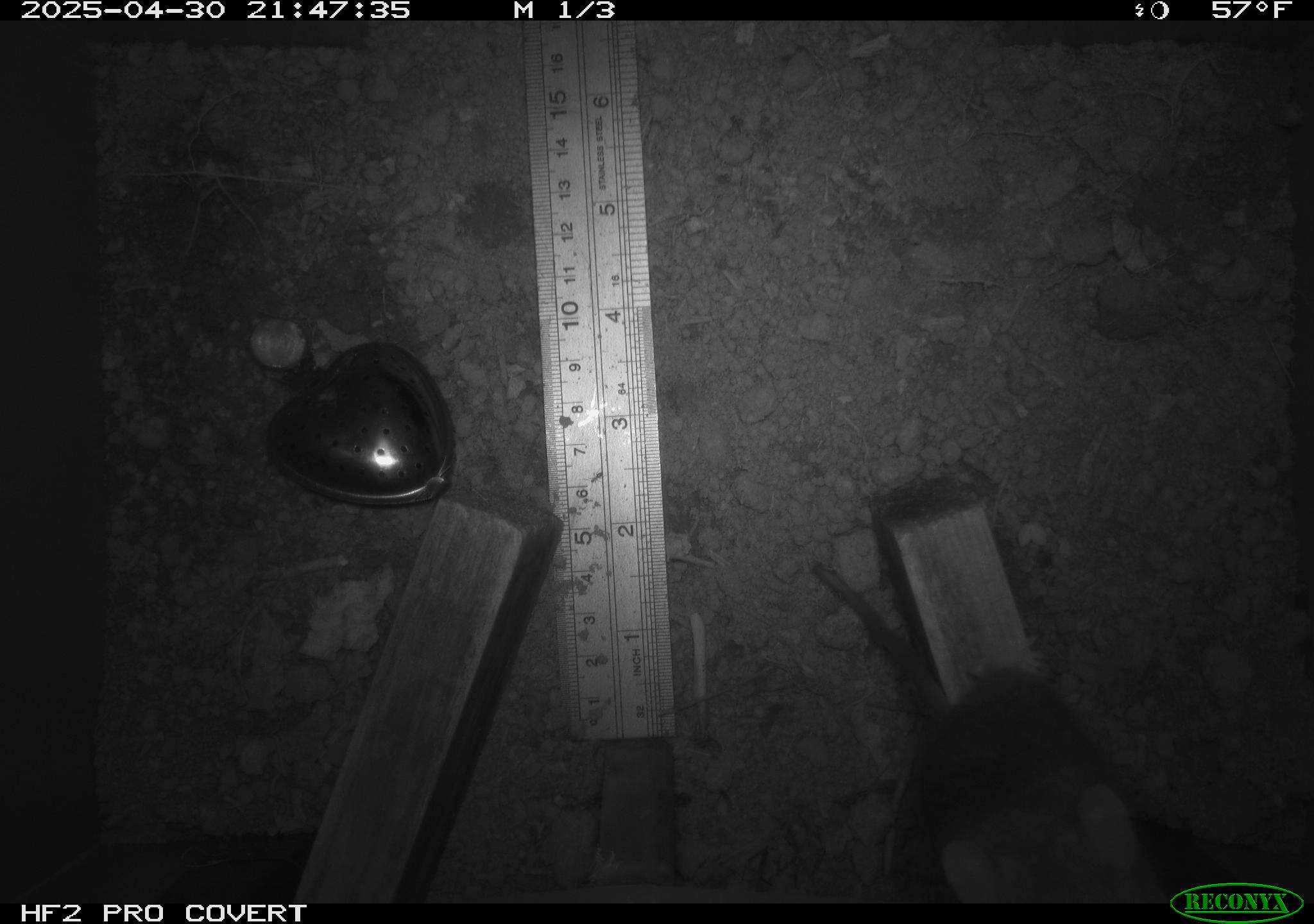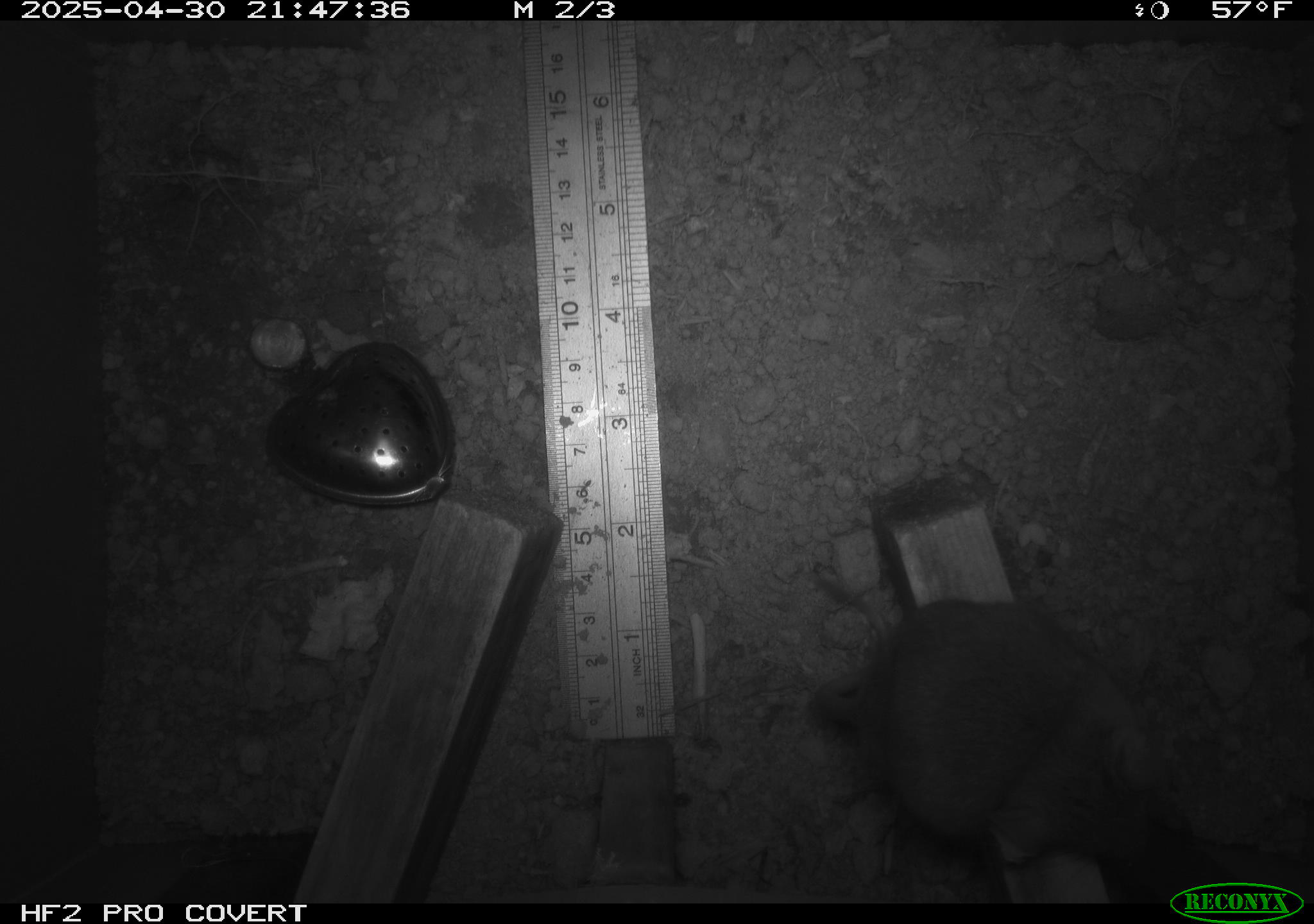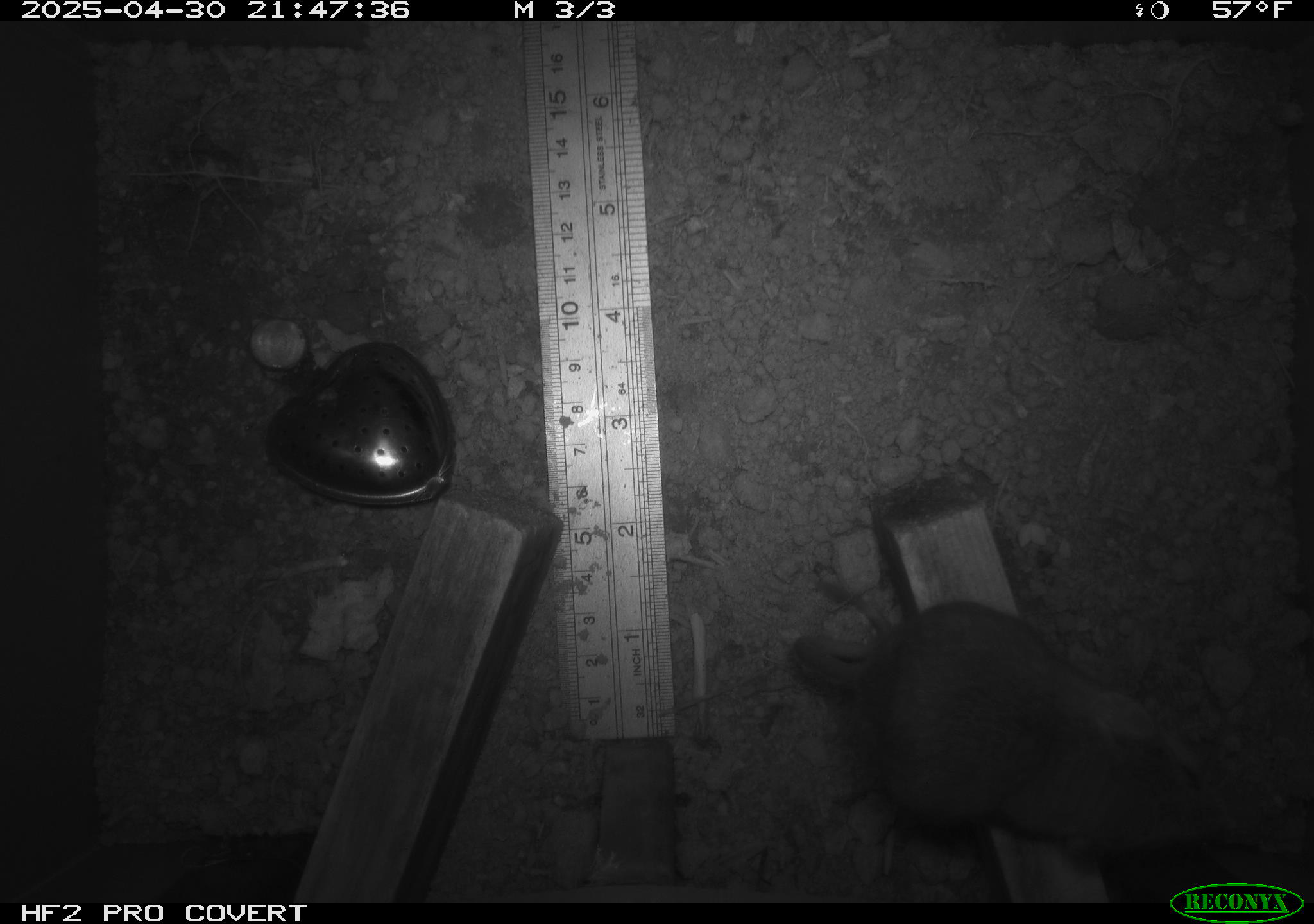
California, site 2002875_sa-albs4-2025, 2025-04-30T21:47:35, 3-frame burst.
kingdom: Animalia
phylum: Chordata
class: Mammalia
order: Rodentia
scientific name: Rodentia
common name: mouse species